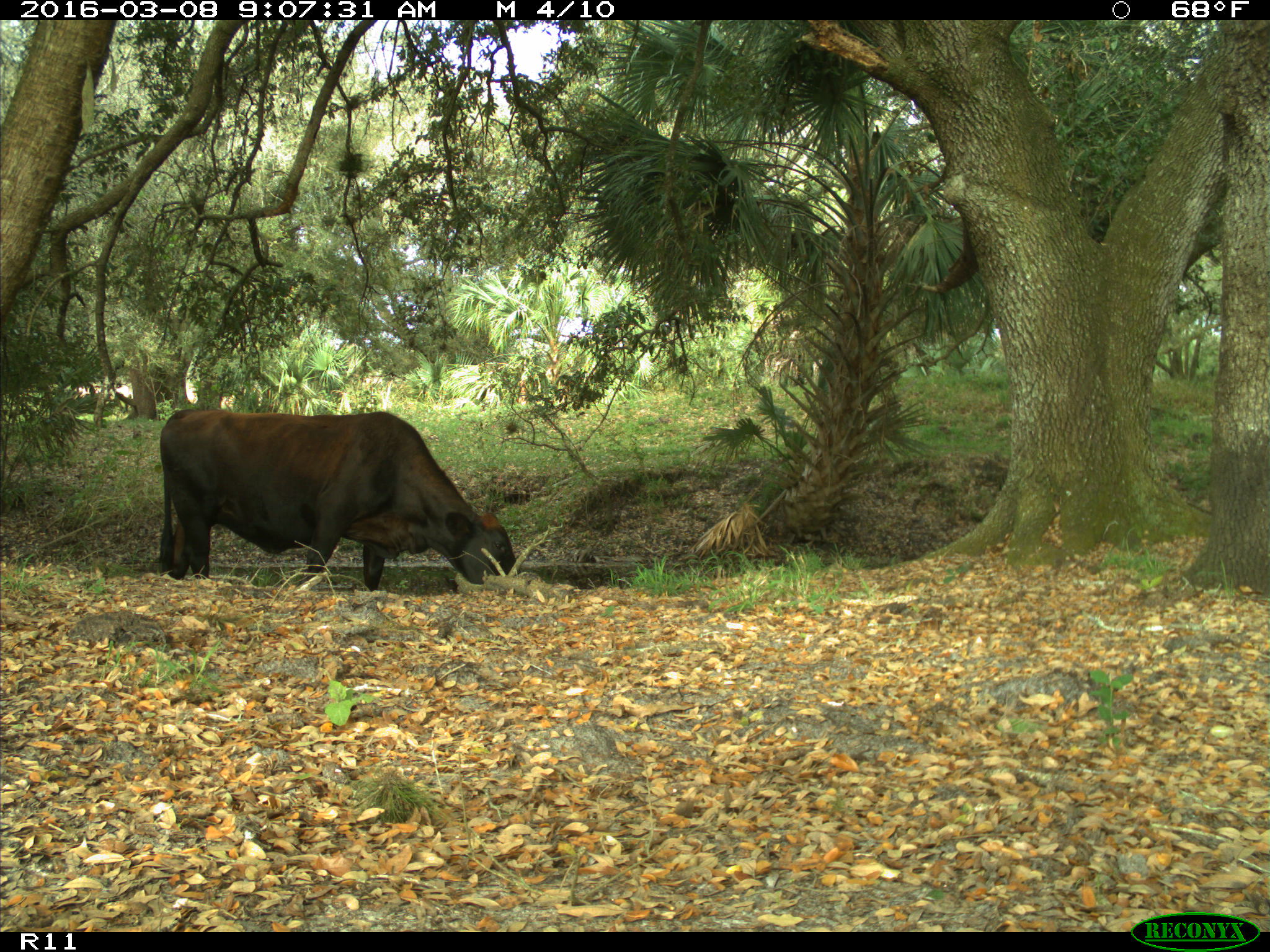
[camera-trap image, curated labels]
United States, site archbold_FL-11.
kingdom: Animalia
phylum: Chordata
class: Mammalia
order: Artiodactyla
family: Bovidae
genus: Bos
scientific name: Bos taurus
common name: domestic cow